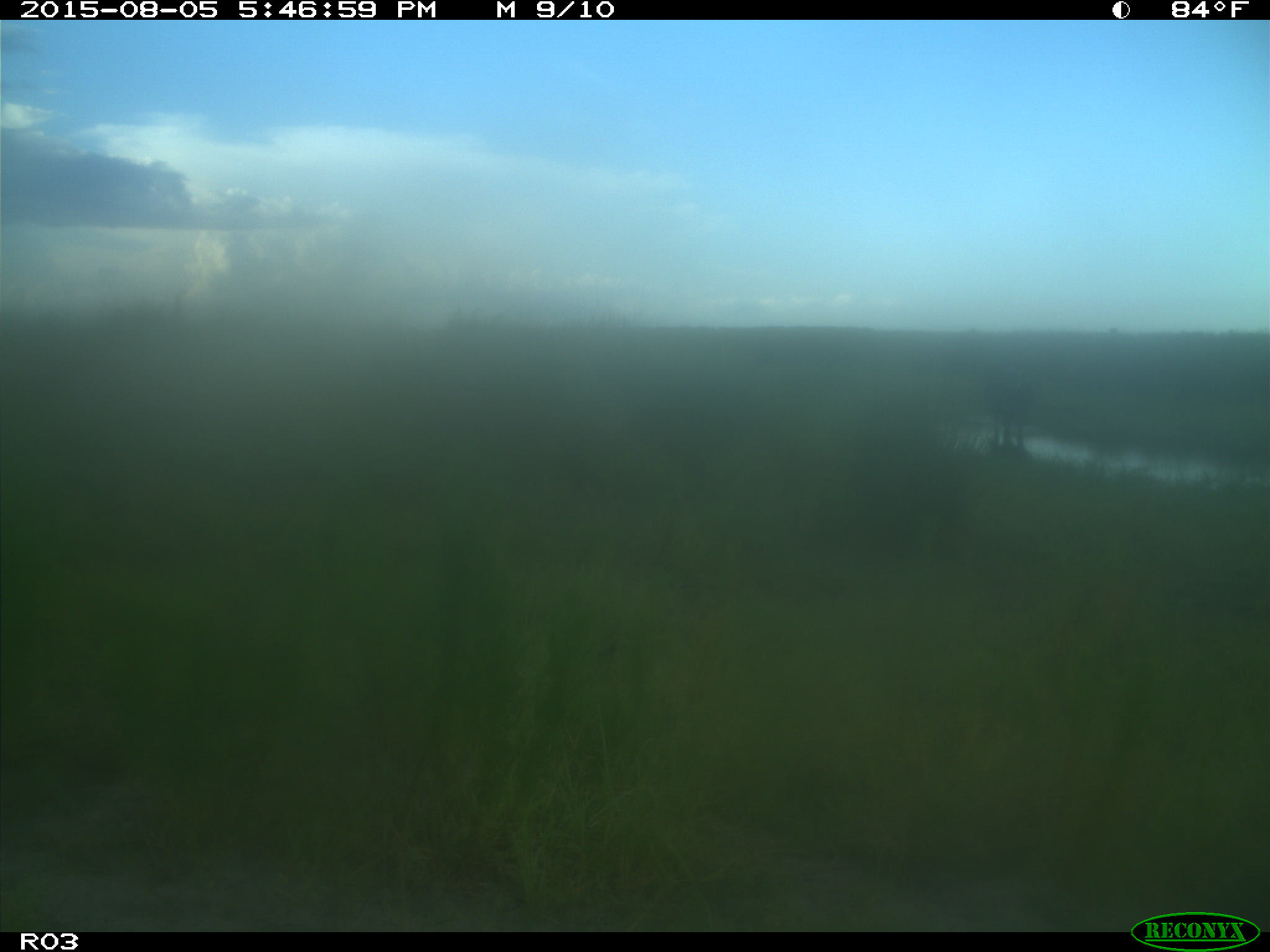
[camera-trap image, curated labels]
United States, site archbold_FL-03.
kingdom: Animalia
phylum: Chordata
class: Mammalia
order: Artiodactyla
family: Bovidae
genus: Bos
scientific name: Bos taurus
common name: domestic cow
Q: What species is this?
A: Bos taurus (domestic cow).